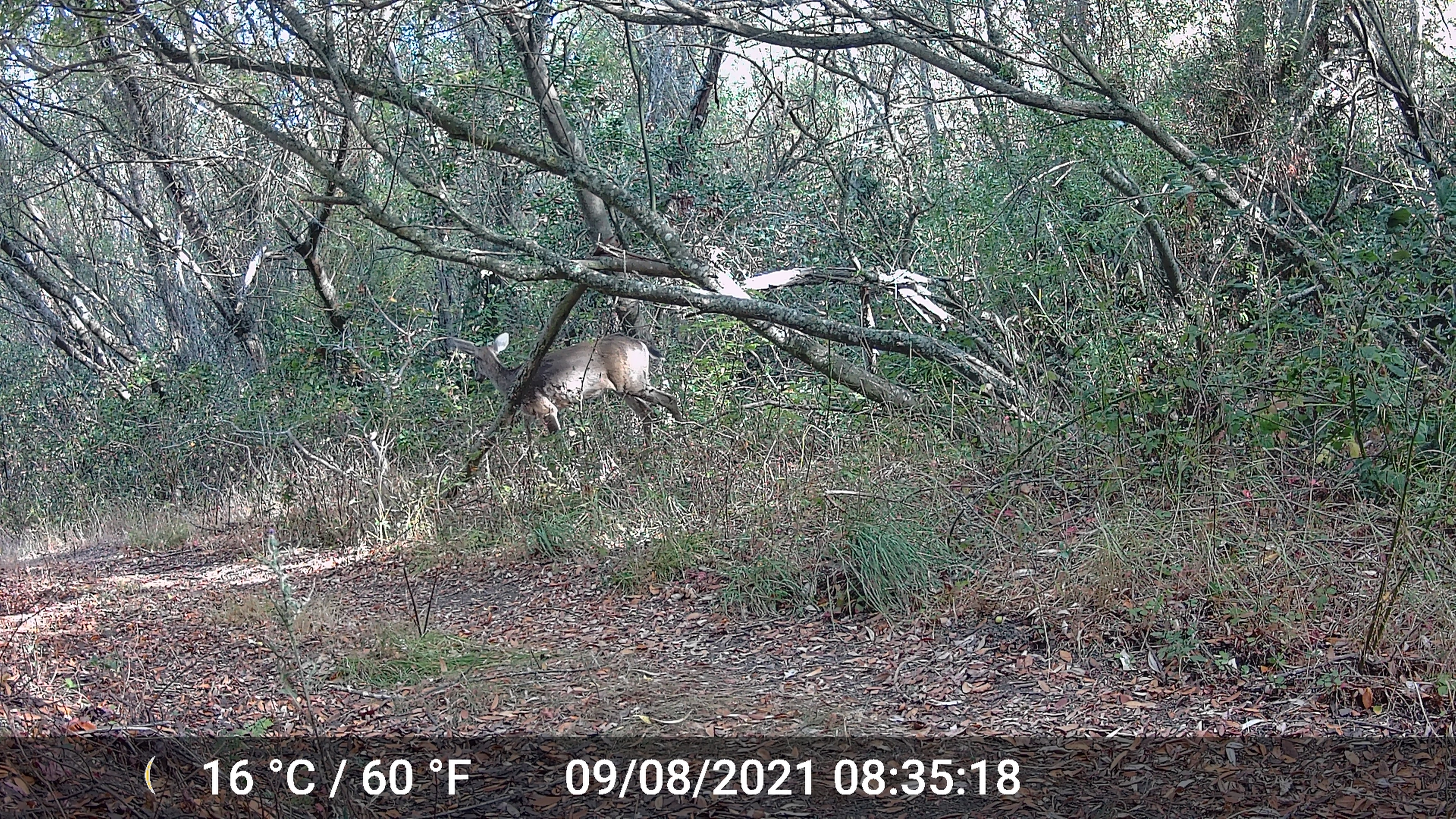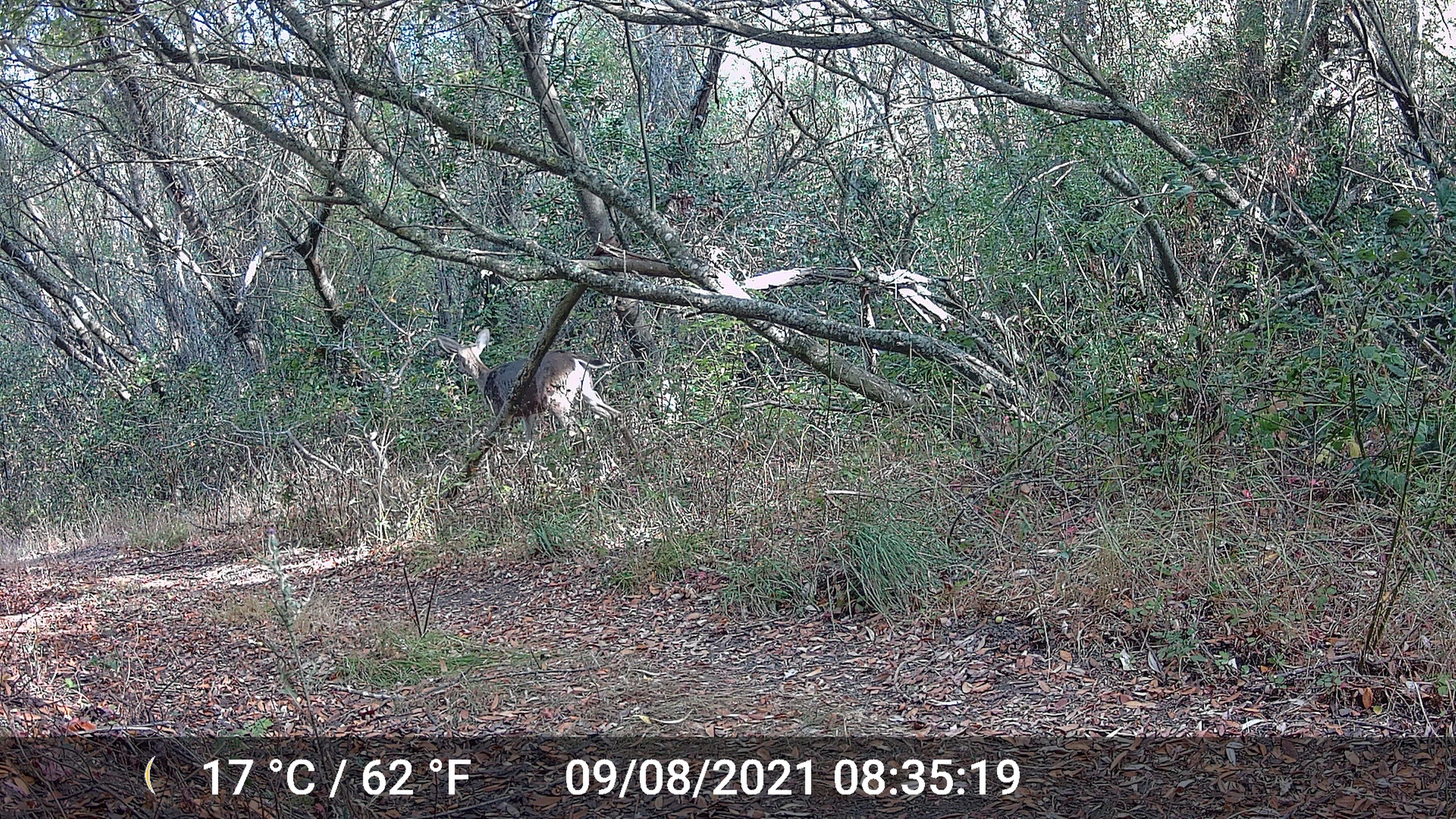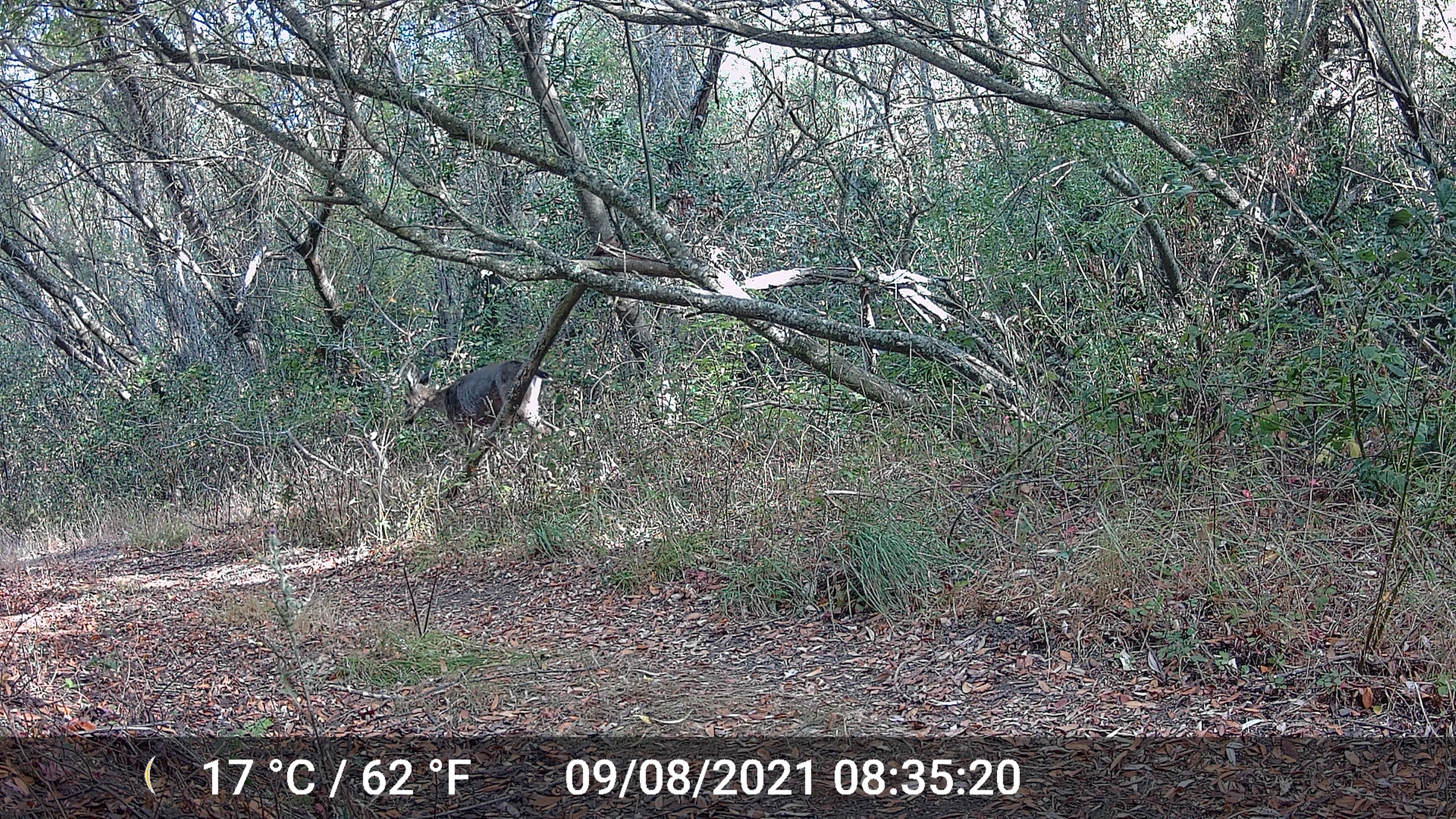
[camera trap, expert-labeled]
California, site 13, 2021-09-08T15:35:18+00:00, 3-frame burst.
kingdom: Animalia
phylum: Chordata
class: Mammalia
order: Artiodactyla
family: Cervidae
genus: Odocoileus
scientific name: Odocoileus hemionus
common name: mule deer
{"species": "mule deer (Odocoileus hemionus)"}